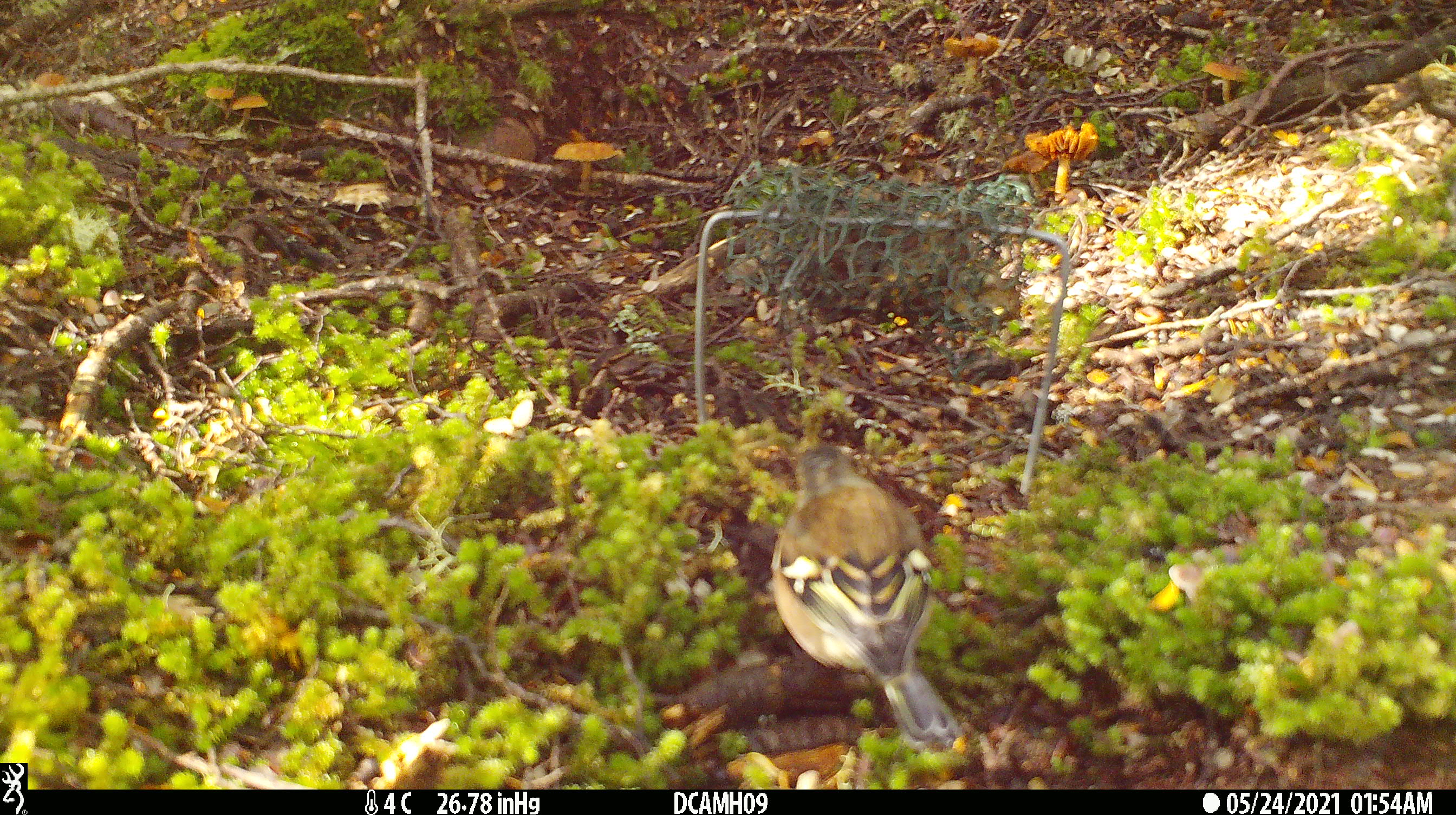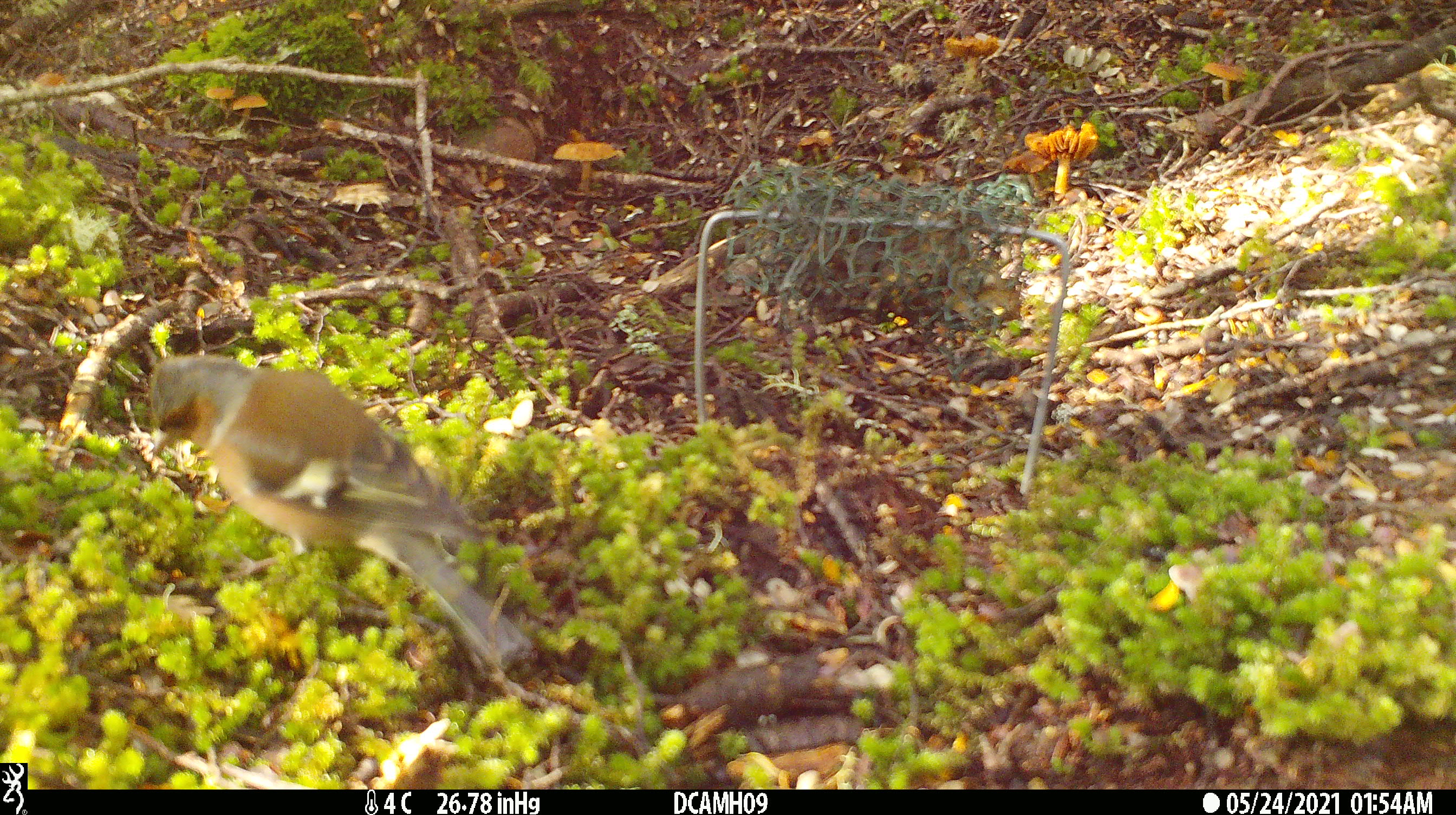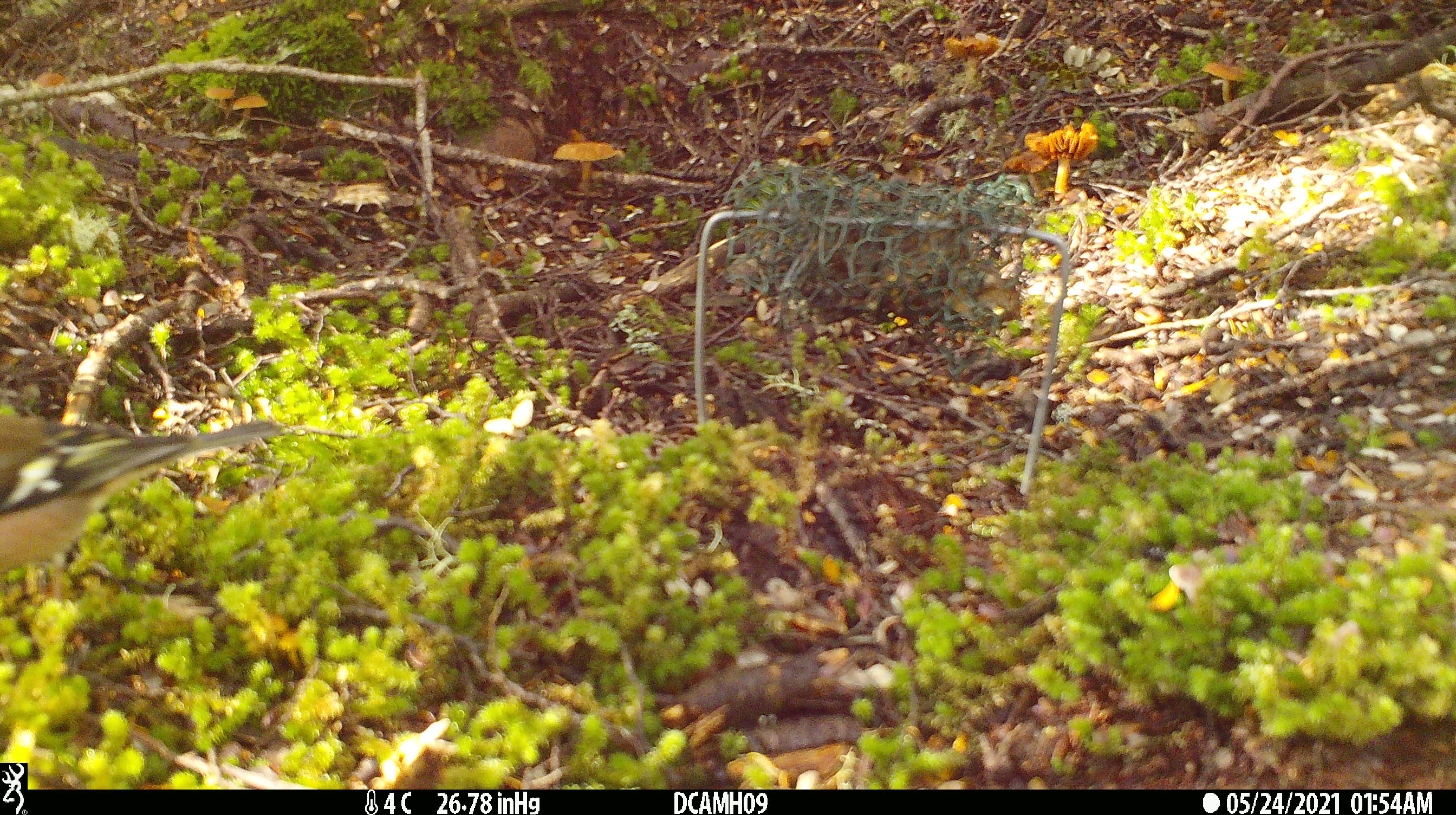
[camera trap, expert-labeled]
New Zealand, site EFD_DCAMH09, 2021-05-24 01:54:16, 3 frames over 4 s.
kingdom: Animalia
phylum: Chordata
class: Aves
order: Passeriformes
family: Fringillidae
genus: Fringilla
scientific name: Fringilla coelebs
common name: common chaffinch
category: chaffinch